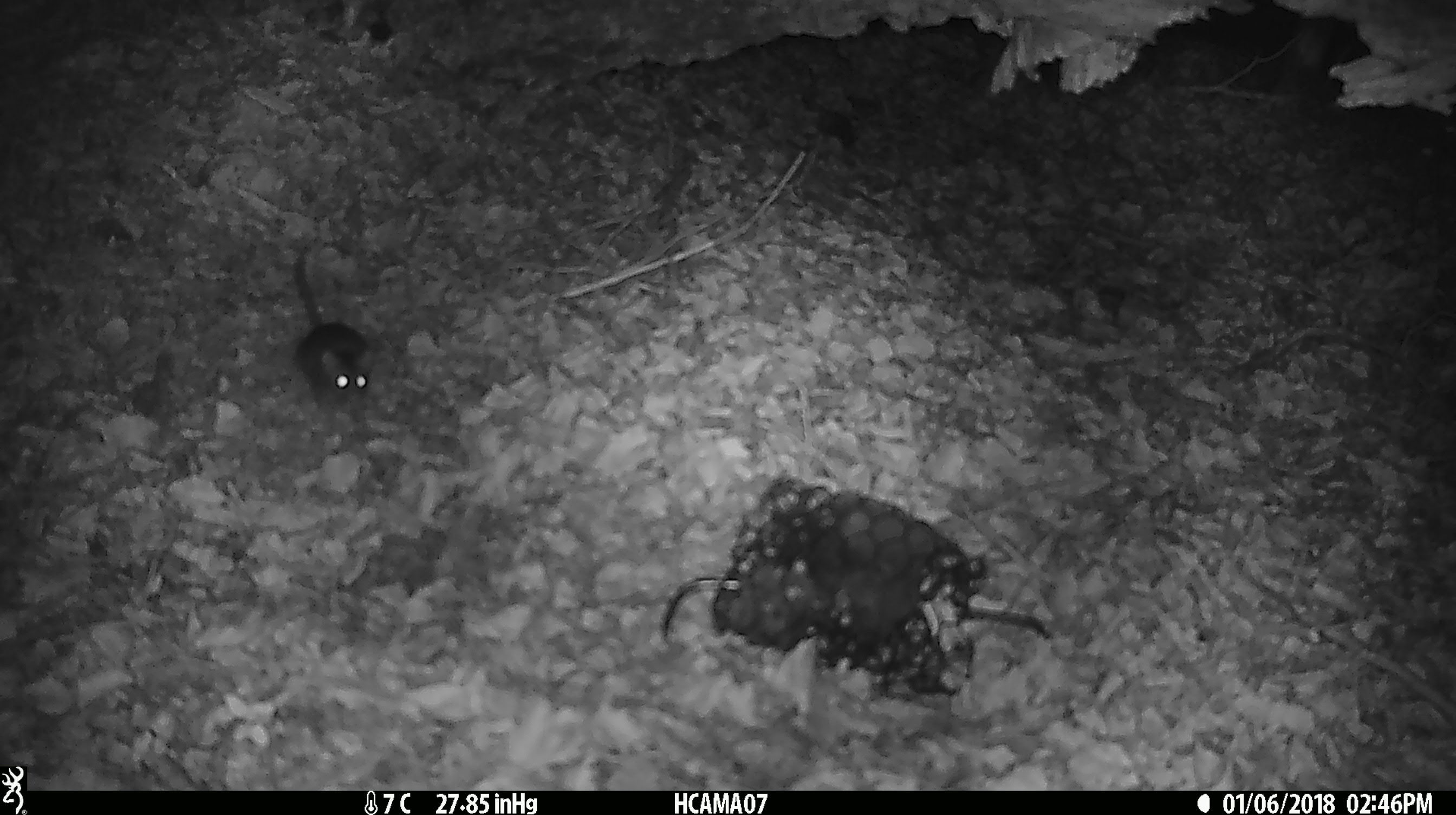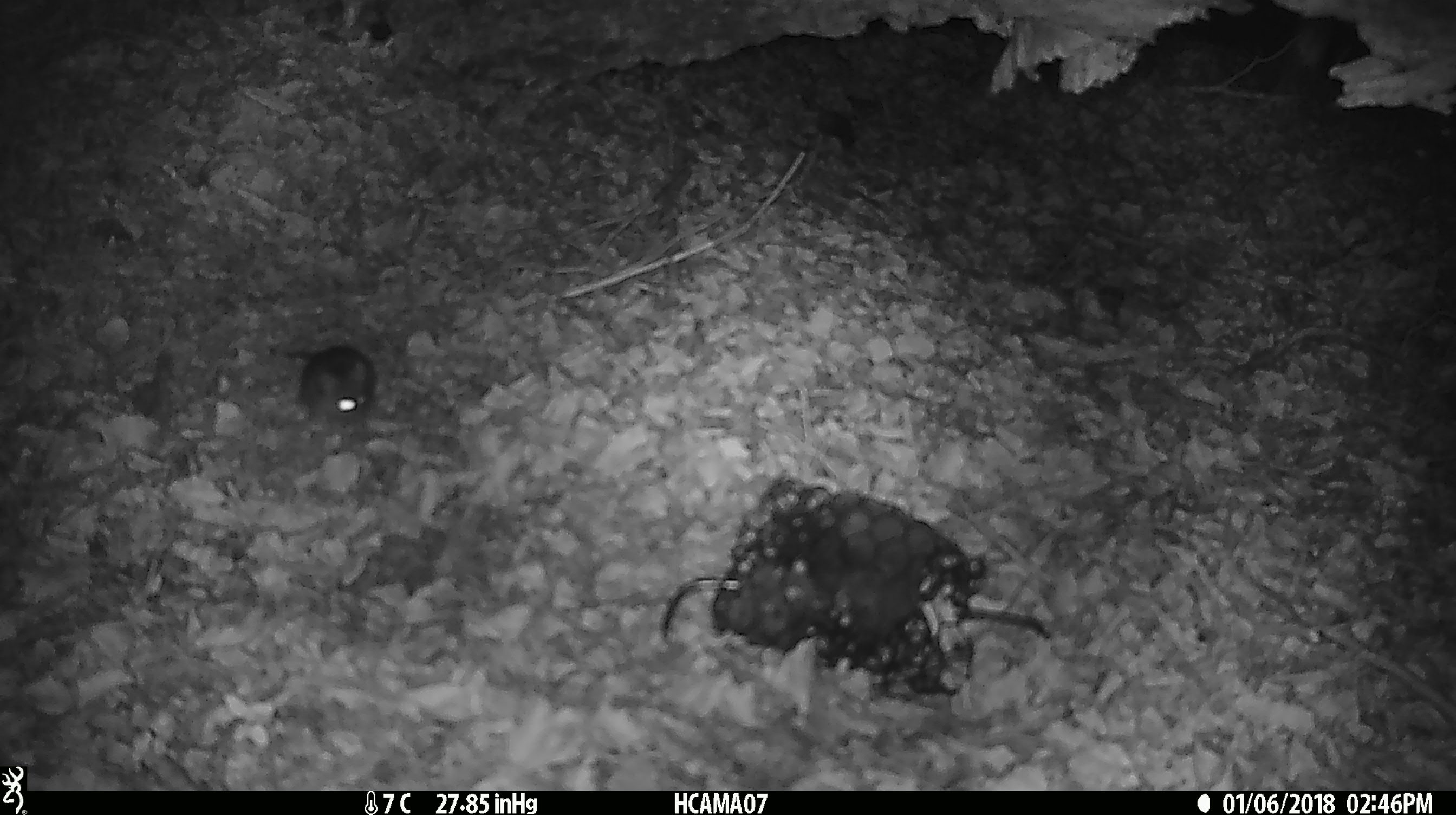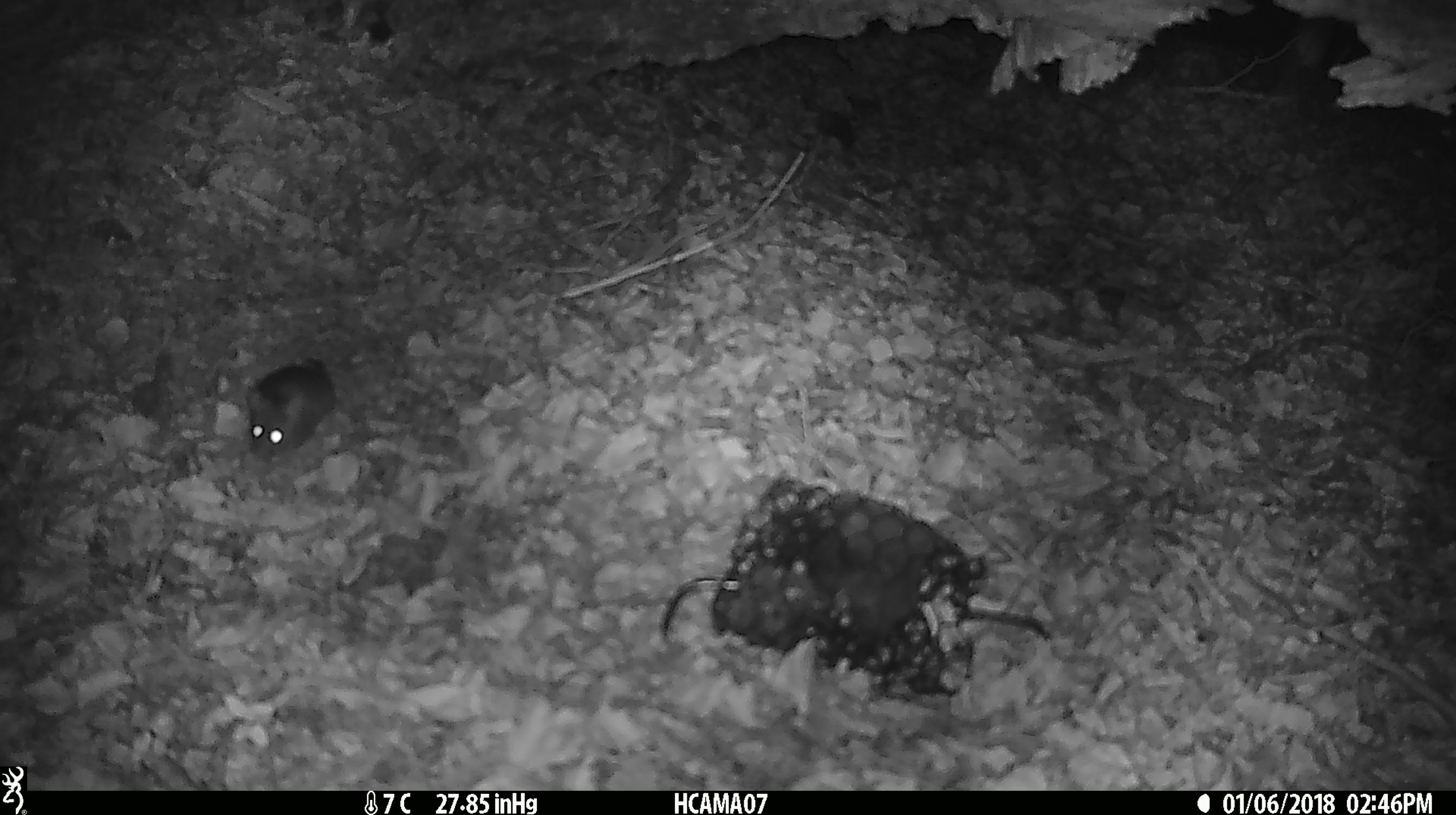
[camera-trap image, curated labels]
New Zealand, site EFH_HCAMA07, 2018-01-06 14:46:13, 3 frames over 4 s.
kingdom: Animalia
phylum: Chordata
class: Mammalia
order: Rodentia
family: Muridae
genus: Mus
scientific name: Mus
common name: mouse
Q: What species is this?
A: Mouse (Mus).